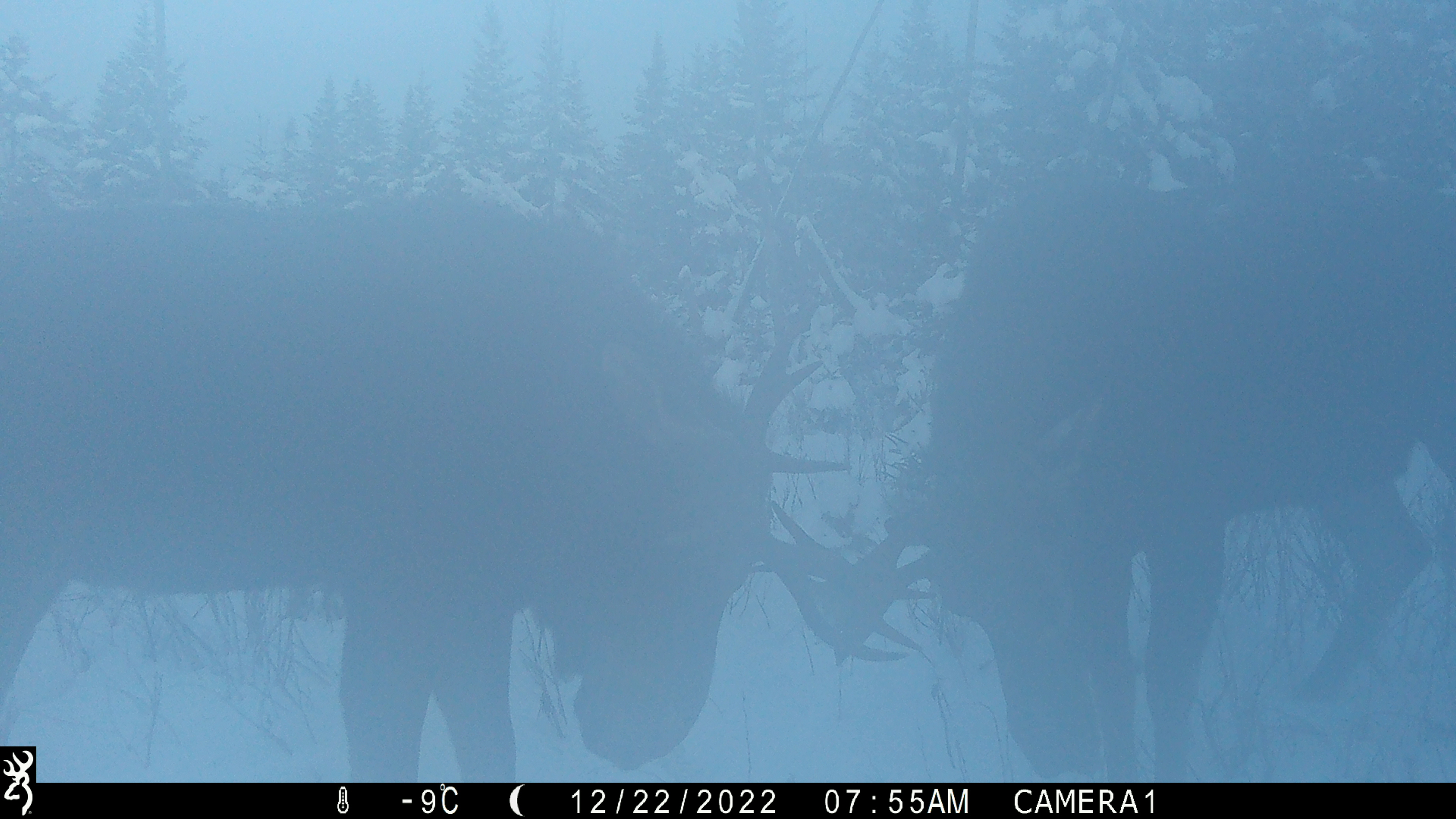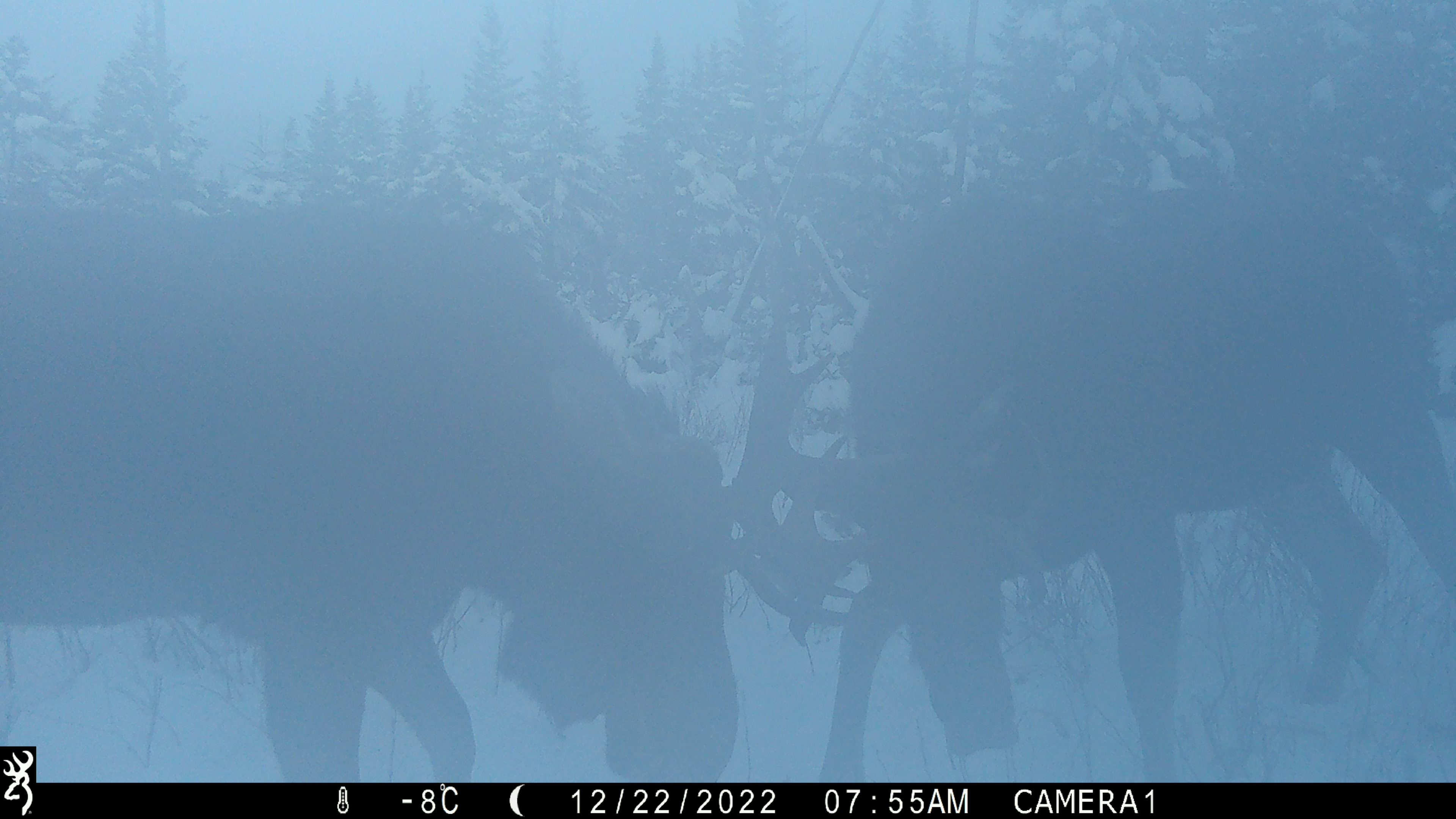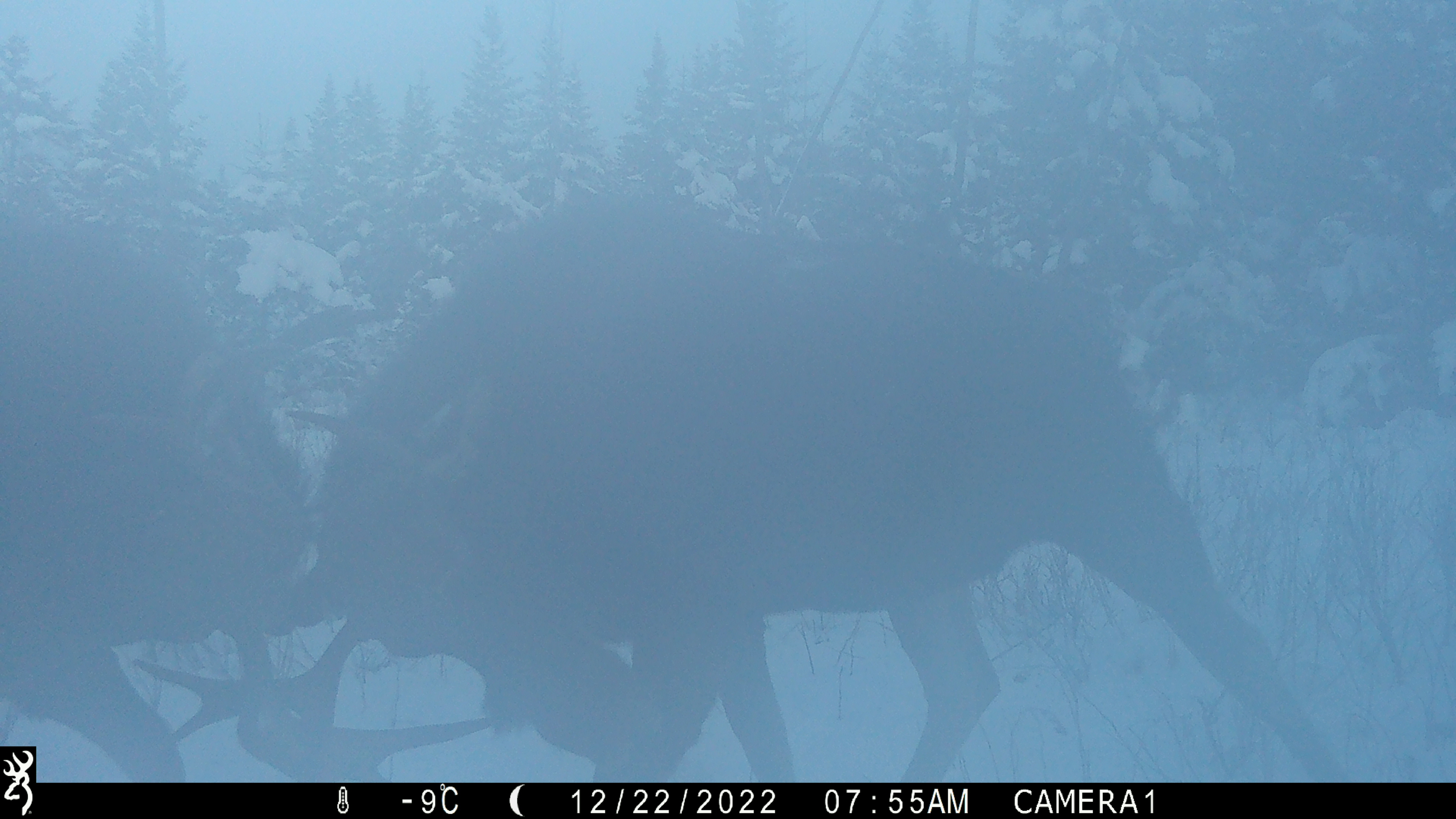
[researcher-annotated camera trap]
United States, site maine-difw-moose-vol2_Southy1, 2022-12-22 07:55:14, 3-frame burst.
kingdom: Animalia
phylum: Chordata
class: Mammalia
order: Artiodactyla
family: Cervidae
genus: Alces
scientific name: Alces alces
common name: moose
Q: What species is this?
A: Moose (Alces alces).